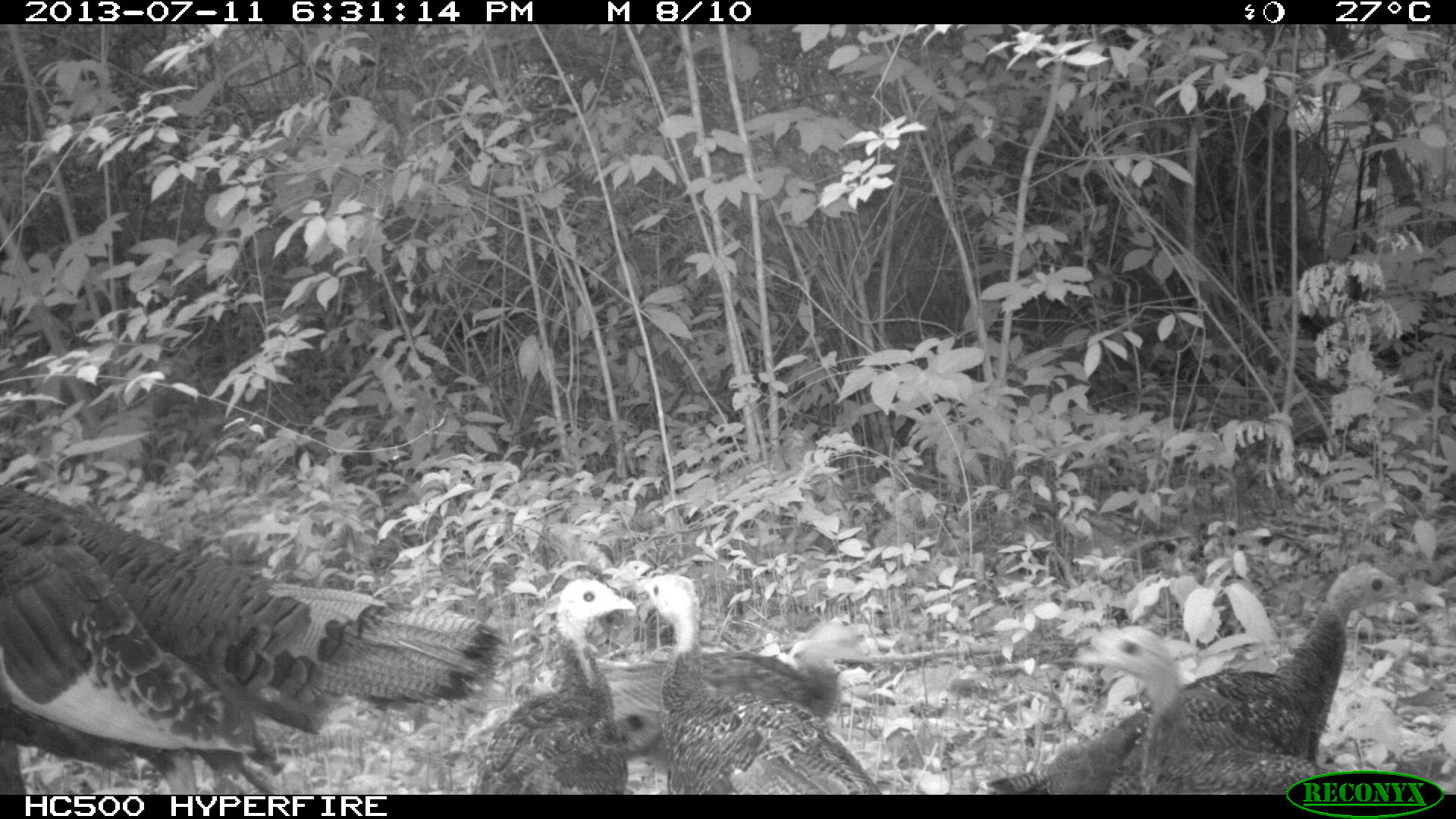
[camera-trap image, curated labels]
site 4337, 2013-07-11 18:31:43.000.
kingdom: Animalia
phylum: Chordata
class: Aves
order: Galliformes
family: Phasianidae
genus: Meleagris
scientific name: Meleagris ocellata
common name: ocellated turkey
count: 6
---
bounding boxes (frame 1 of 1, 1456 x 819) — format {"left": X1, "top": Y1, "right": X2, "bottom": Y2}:
meleagris ocellata: {"left": 1, "top": 480, "right": 508, "bottom": 790}; {"left": 985, "top": 557, "right": 1413, "bottom": 793}; {"left": 633, "top": 568, "right": 887, "bottom": 791}; {"left": 1070, "top": 621, "right": 1357, "bottom": 790}; {"left": 576, "top": 620, "right": 882, "bottom": 762}; {"left": 475, "top": 574, "right": 636, "bottom": 792}